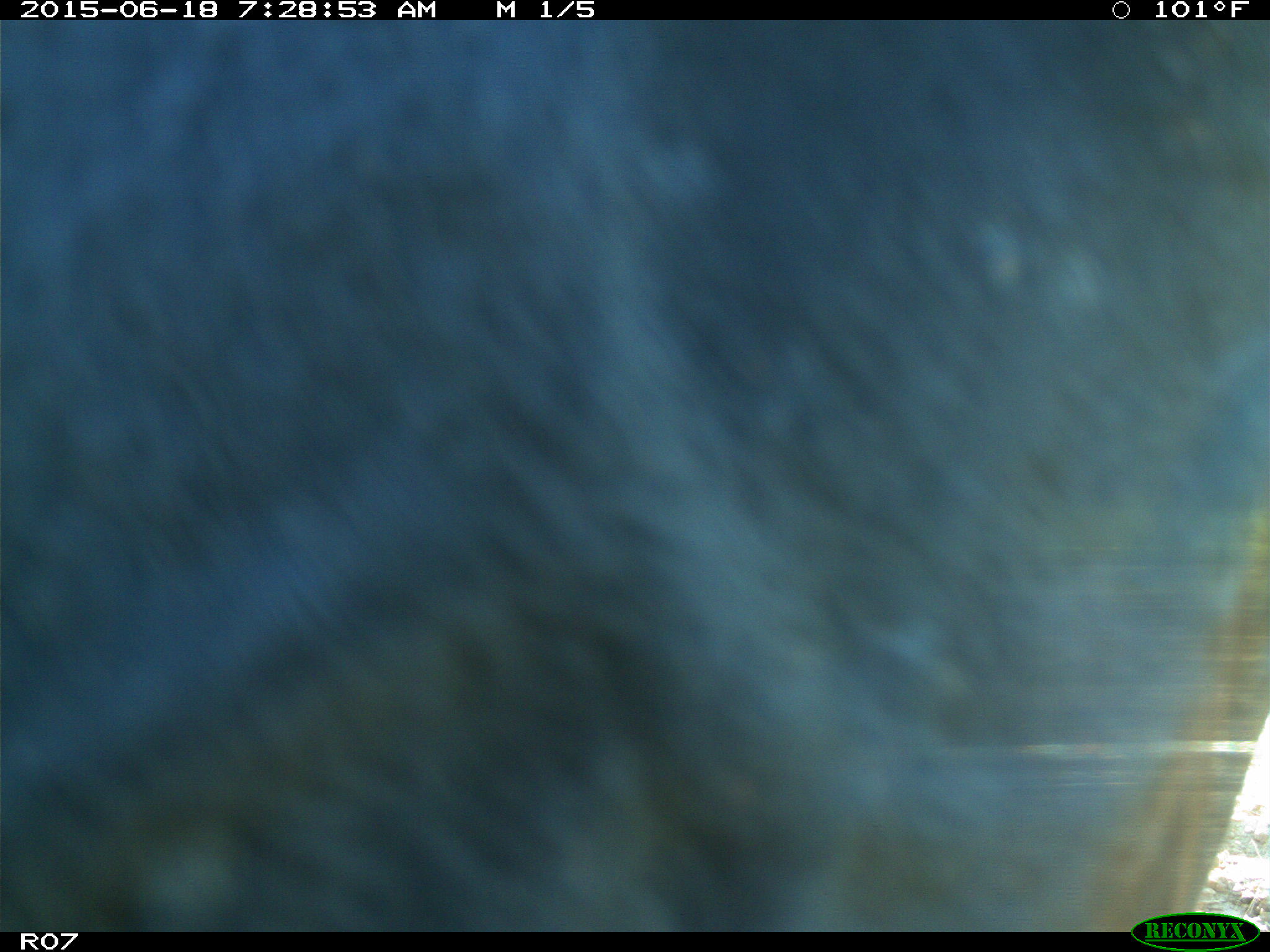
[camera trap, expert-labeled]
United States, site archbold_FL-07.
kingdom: Animalia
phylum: Chordata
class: Mammalia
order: Artiodactyla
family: Bovidae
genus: Bos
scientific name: Bos taurus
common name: domestic cow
Bos taurus (domestic cow).